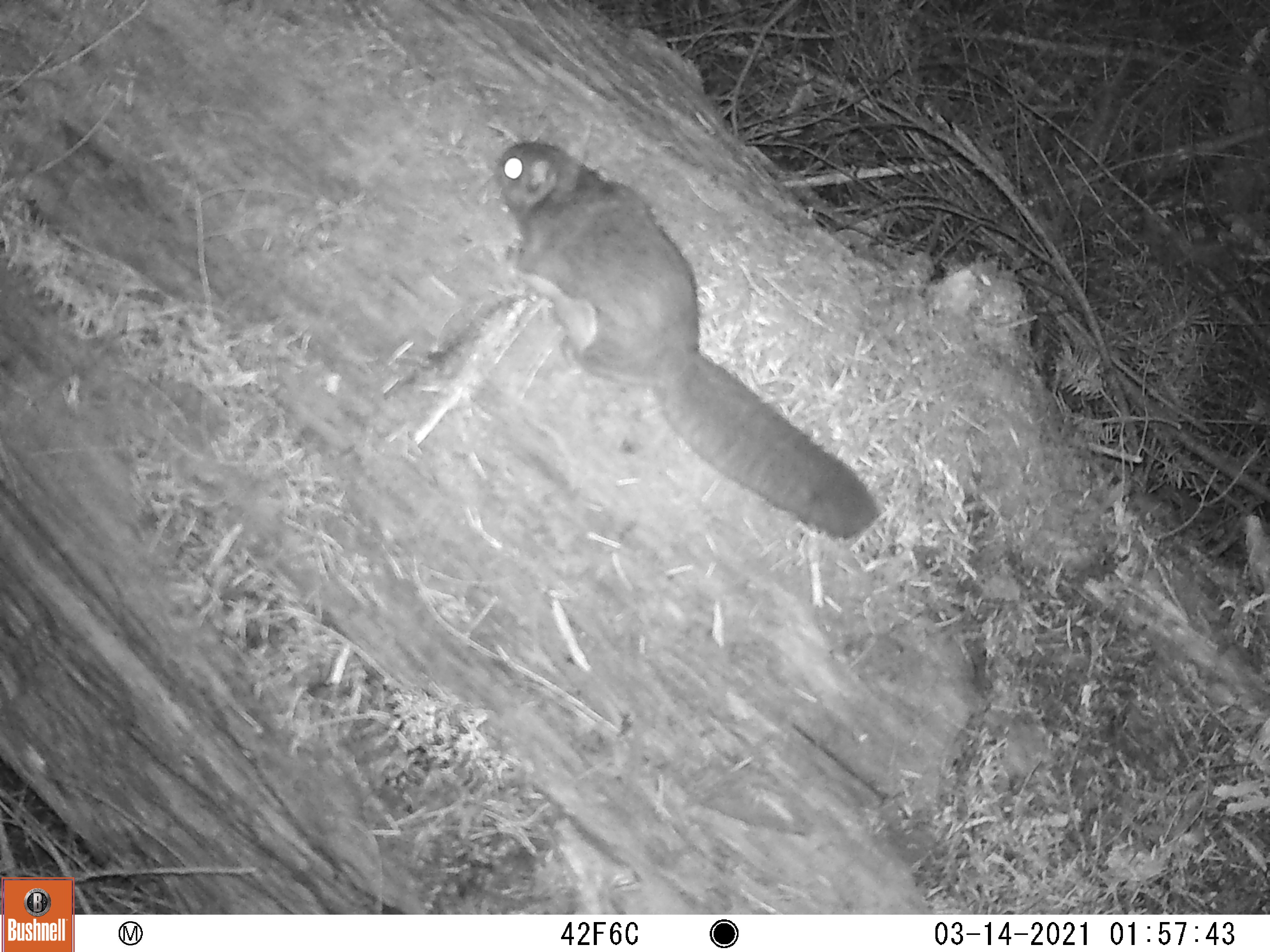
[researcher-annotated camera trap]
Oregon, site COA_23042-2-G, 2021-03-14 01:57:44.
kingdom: Animalia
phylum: Chordata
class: Mammalia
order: Rodentia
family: Sciuridae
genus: Glaucomys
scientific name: Glaucomys oregonensis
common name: humboldt's flying squirrel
Humboldt's flying squirrel (Glaucomys oregonensis).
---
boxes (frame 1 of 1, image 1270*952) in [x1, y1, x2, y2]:
humboldt's flying squirrel: [491, 139, 886, 543]